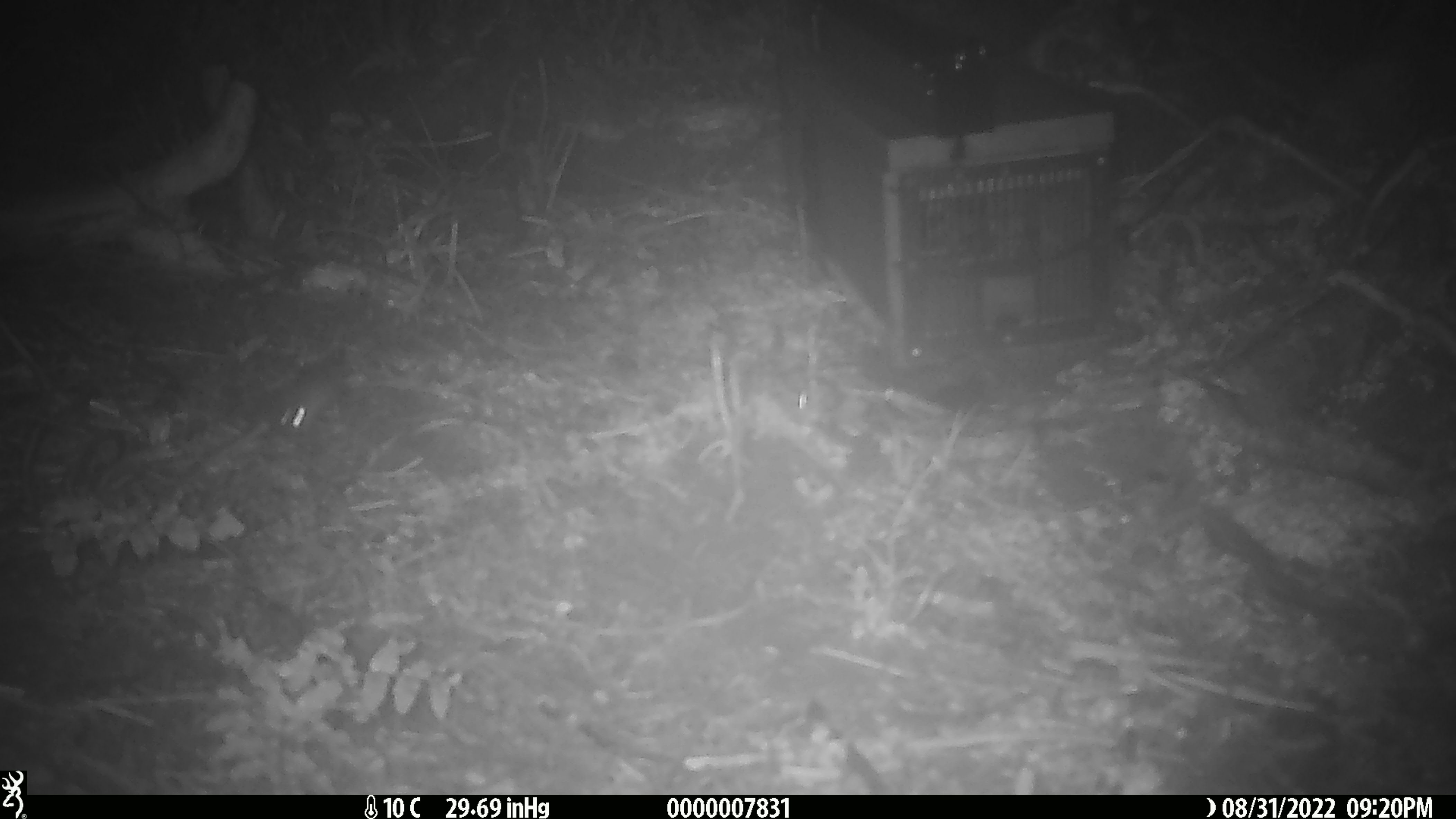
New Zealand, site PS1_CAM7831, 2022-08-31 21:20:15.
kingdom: Animalia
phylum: Chordata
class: Mammalia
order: Rodentia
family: Muridae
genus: Mus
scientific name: Mus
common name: mouse